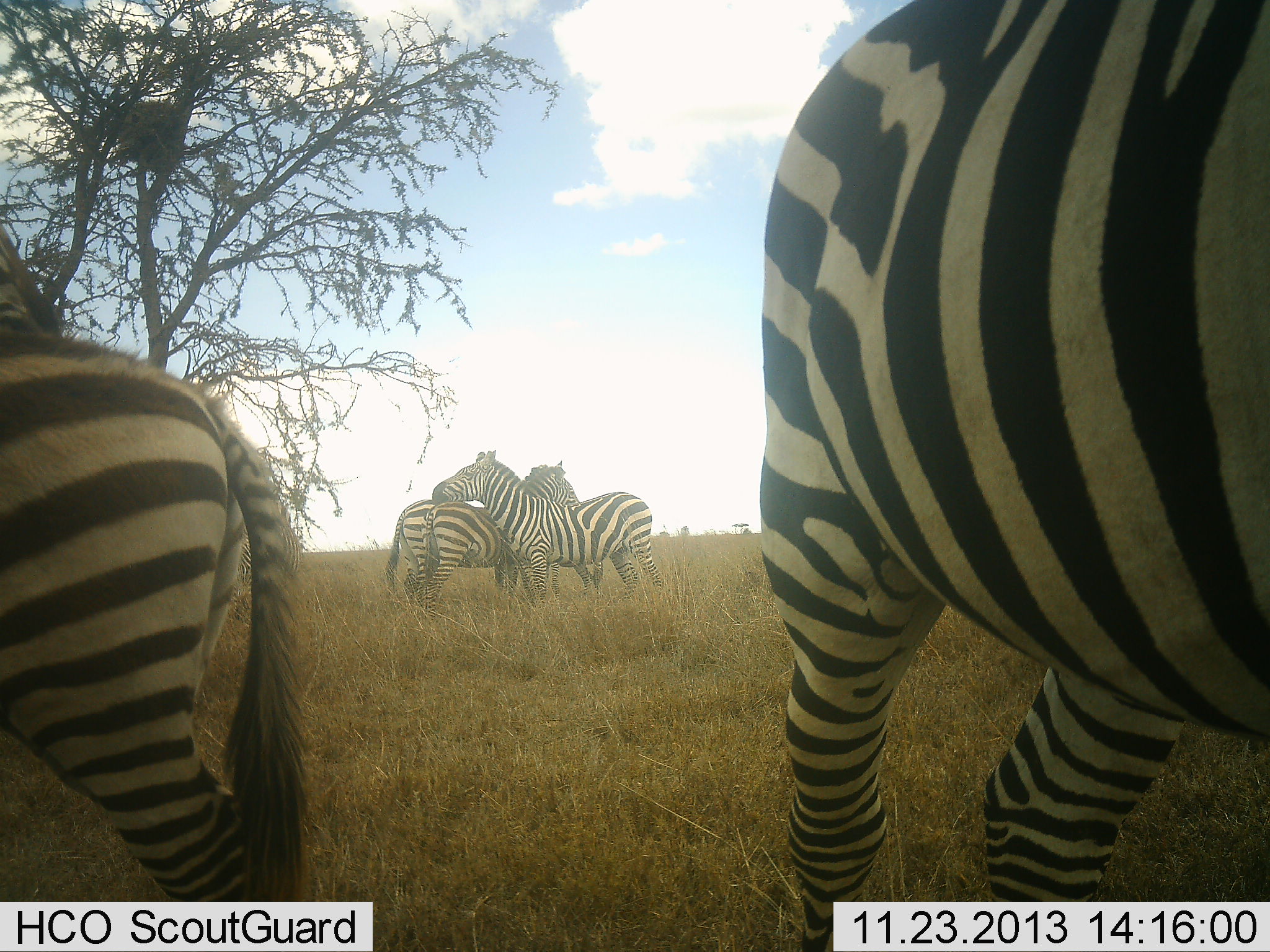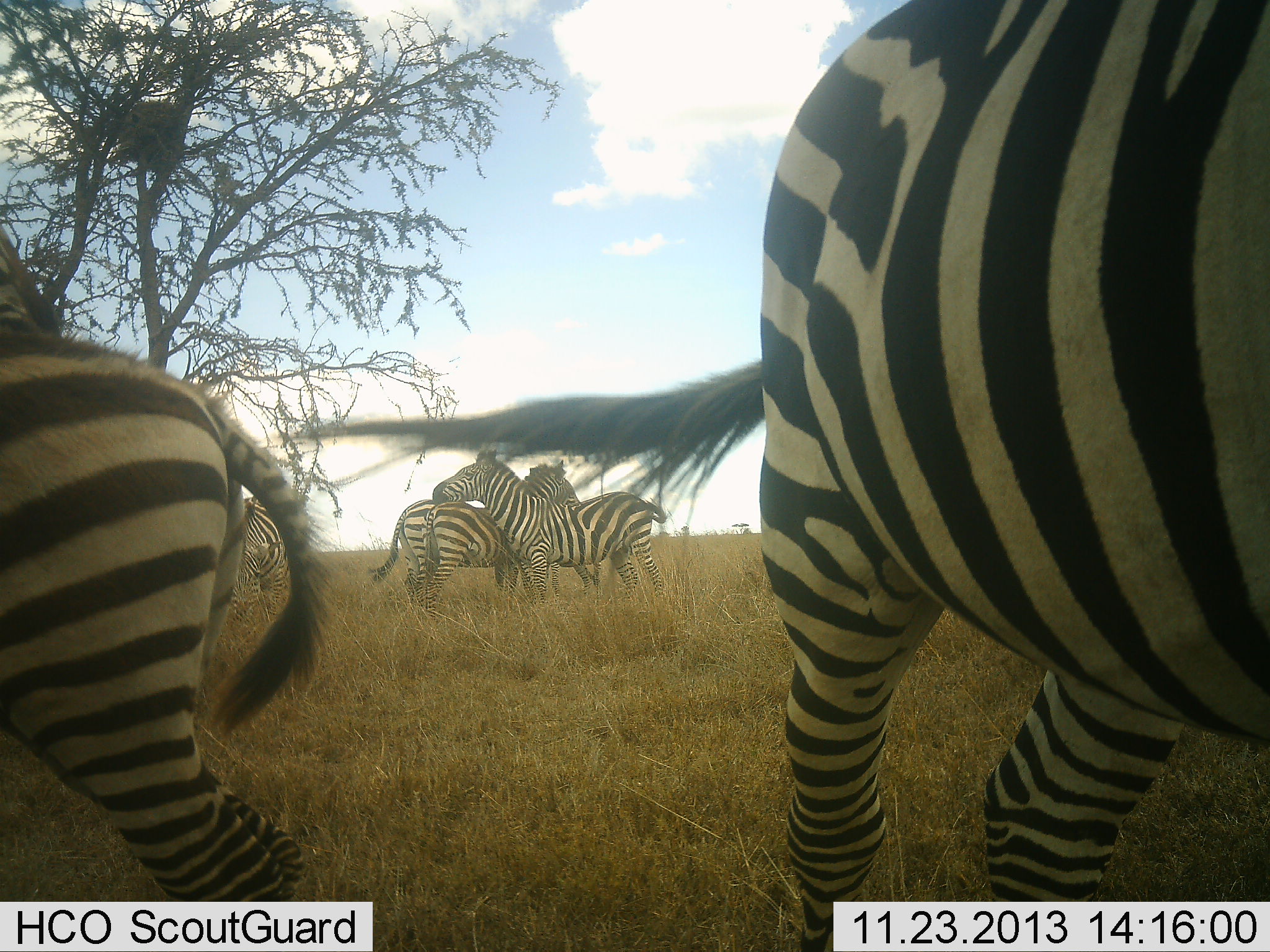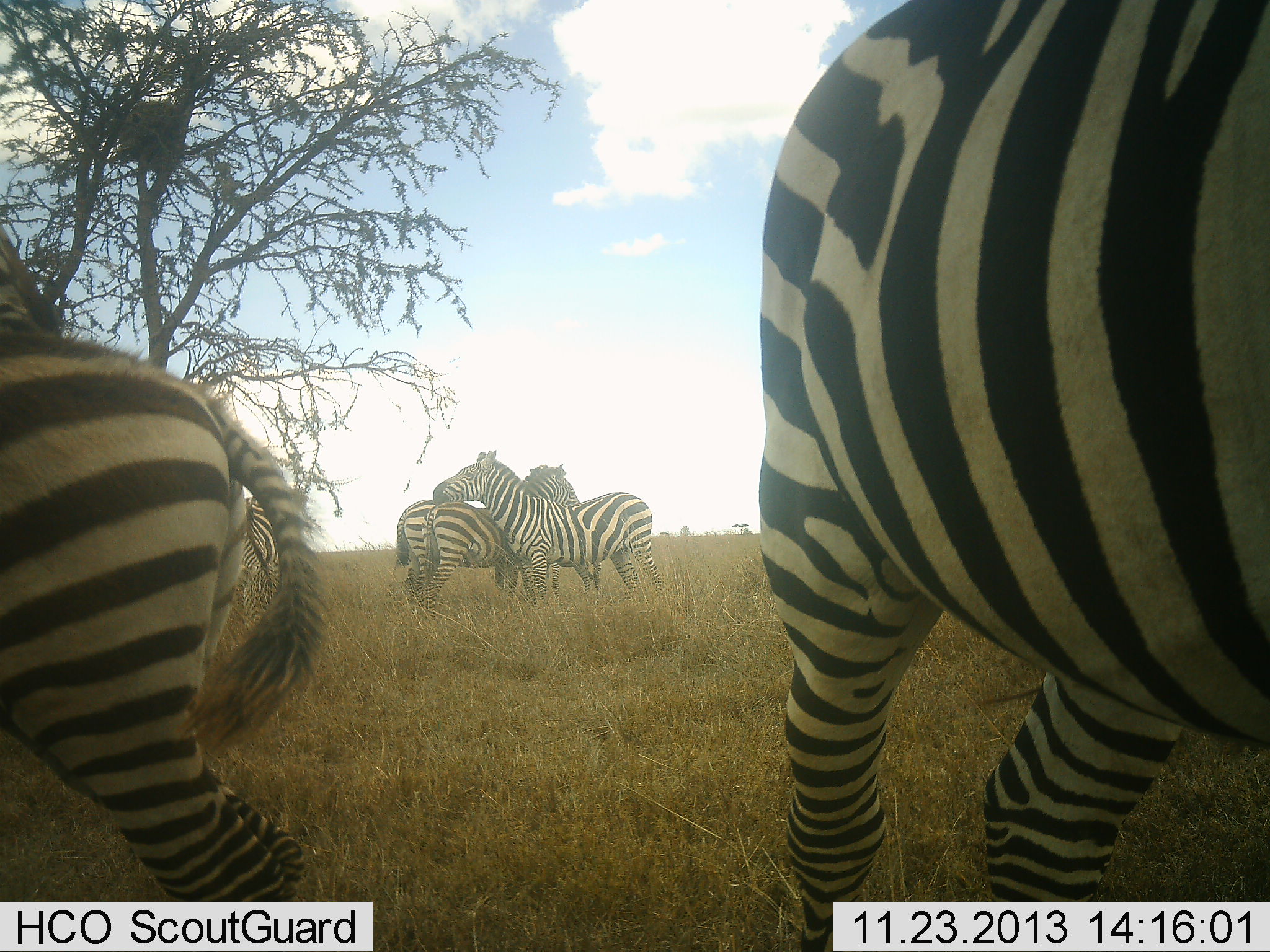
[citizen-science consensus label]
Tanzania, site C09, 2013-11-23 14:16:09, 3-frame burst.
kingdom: Animalia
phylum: Chordata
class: Mammalia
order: Perissodactyla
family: Equidae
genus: Equus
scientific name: Equus quagga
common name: plains zebra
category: zebra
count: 5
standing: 100%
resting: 0%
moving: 0%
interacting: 40%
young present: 20%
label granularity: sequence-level